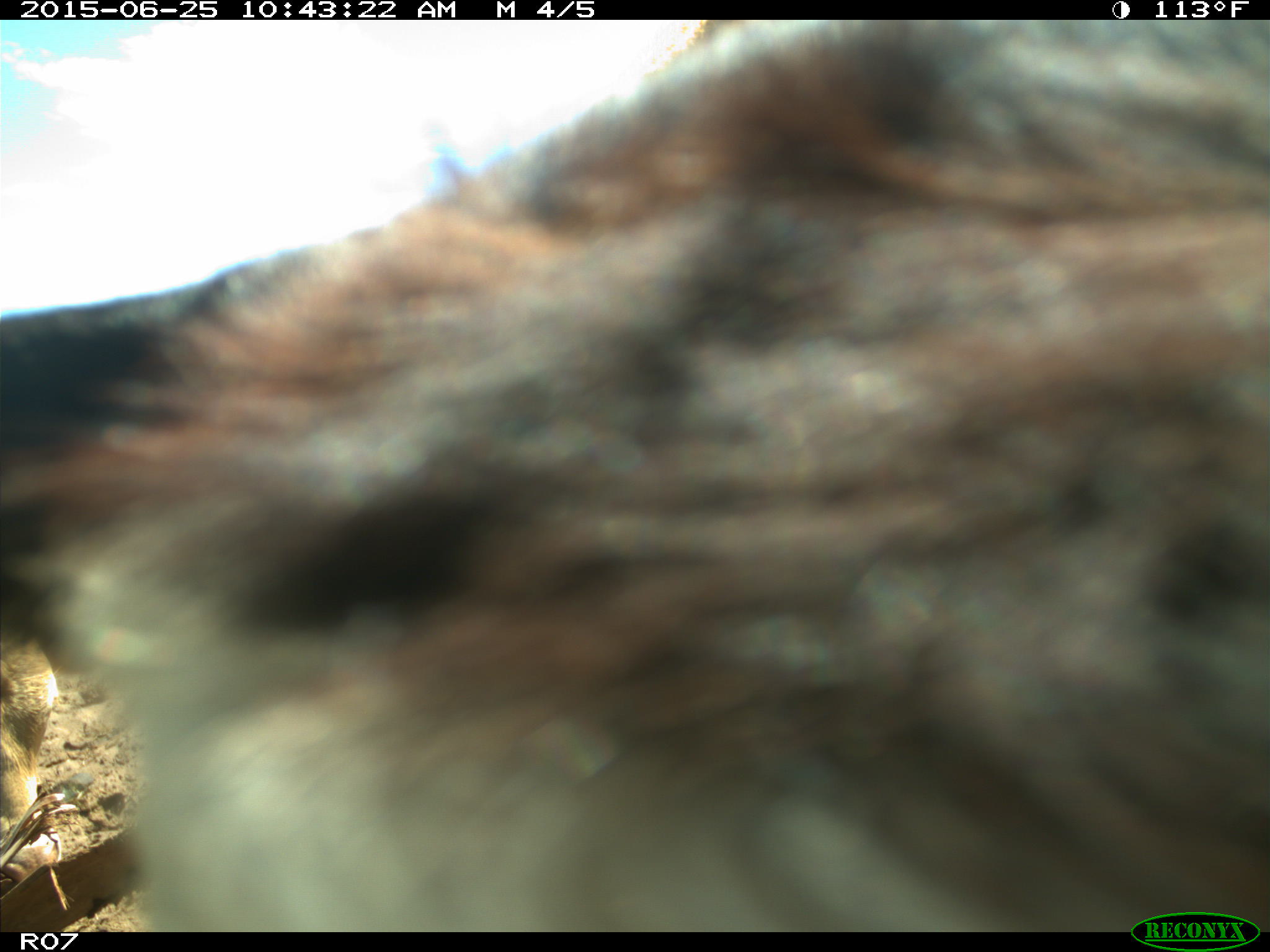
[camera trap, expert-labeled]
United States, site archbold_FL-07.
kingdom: Animalia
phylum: Chordata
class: Mammalia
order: Artiodactyla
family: Bovidae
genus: Bos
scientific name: Bos taurus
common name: domestic cow